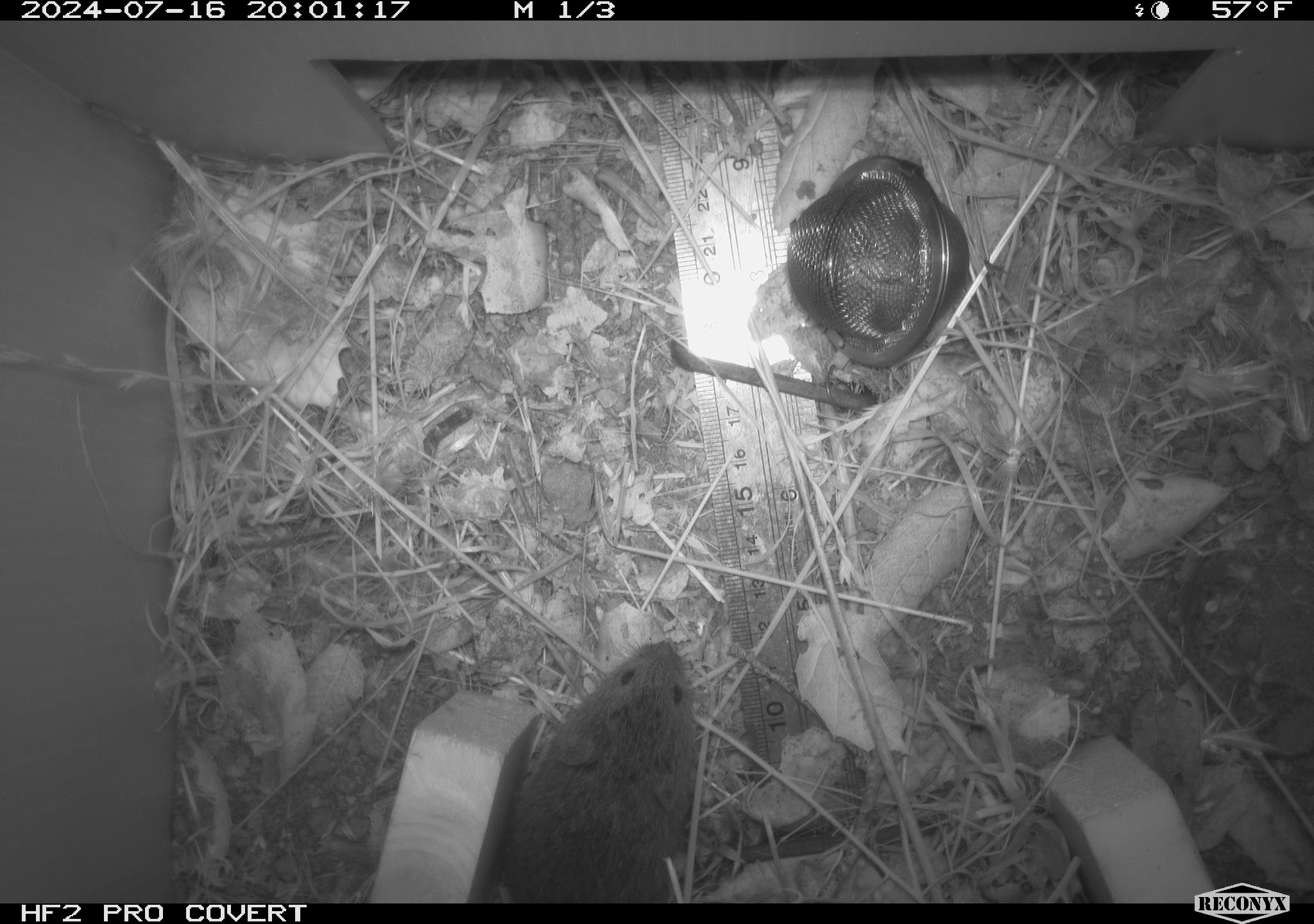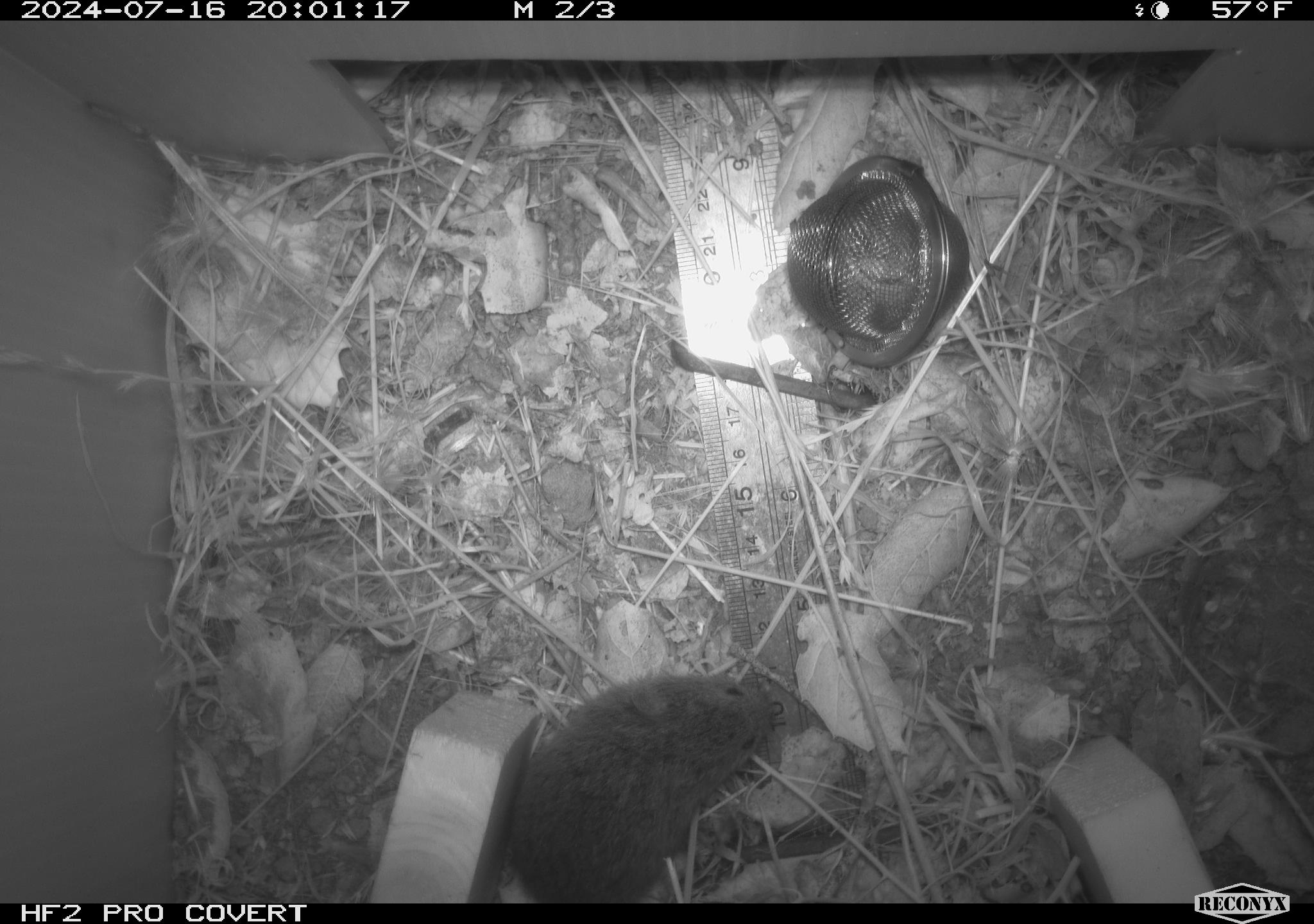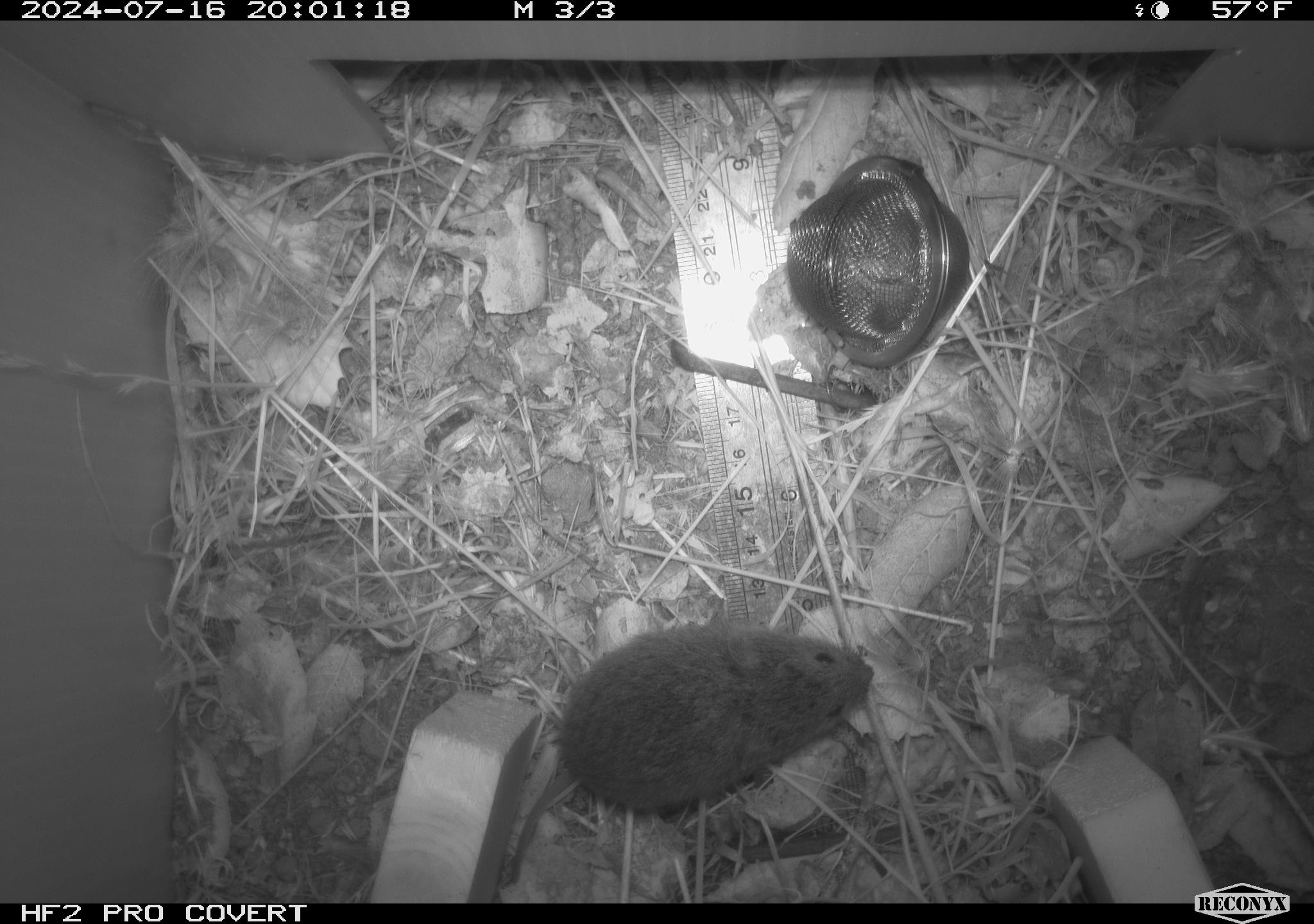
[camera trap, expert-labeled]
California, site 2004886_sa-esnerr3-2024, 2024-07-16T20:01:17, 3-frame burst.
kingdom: Animalia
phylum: Chordata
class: Mammalia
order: Rodentia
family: Cricetidae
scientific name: Cricetidae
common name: hamsters, voles, lemmings, and allies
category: cricetidae family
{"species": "cricetidae family (hamsters, voles, lemmings, and allies) (Cricetidae)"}